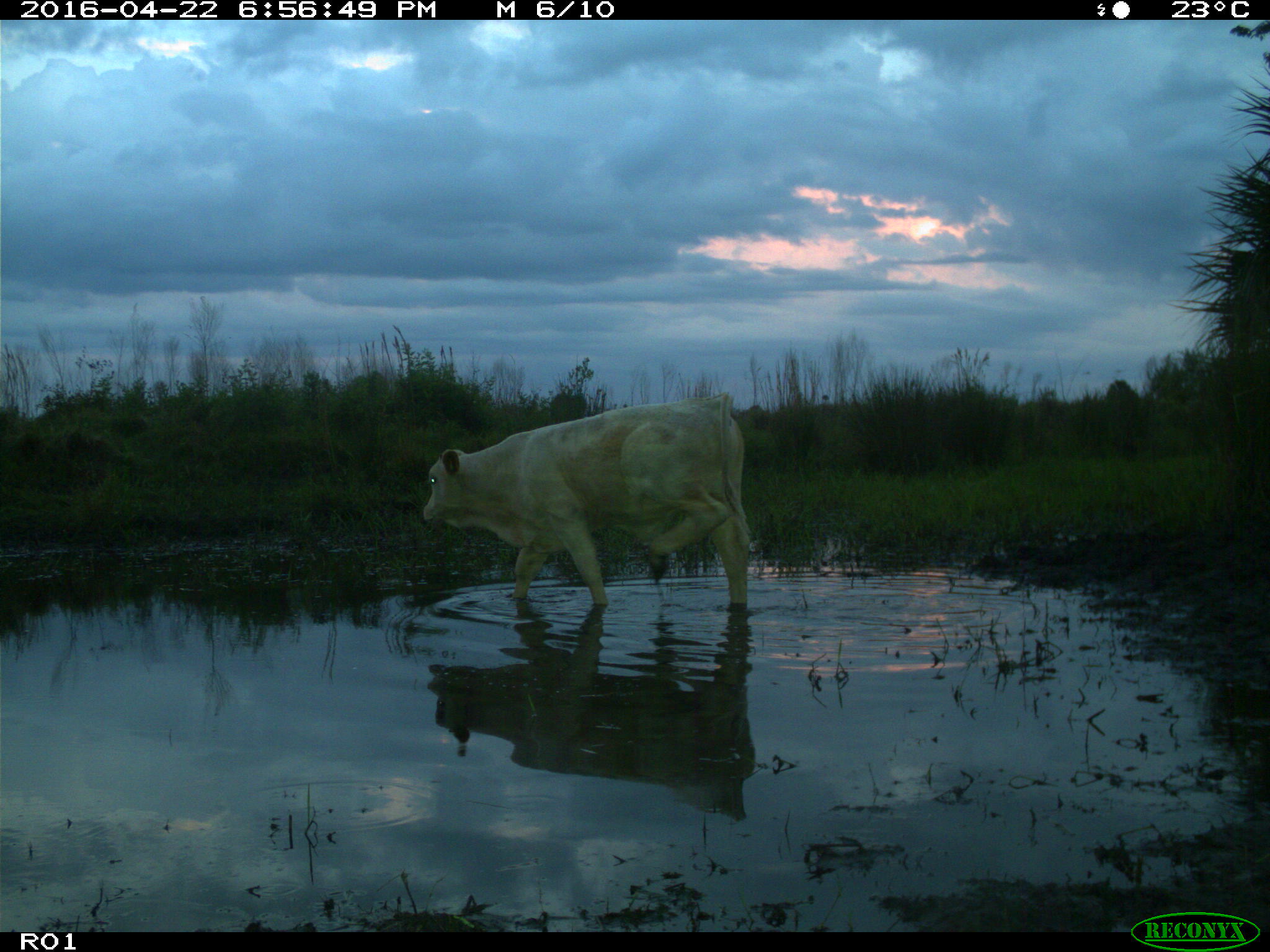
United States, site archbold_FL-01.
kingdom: Animalia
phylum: Chordata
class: Mammalia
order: Artiodactyla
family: Bovidae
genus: Bos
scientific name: Bos taurus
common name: domestic cow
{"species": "Bos taurus (domestic cow)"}